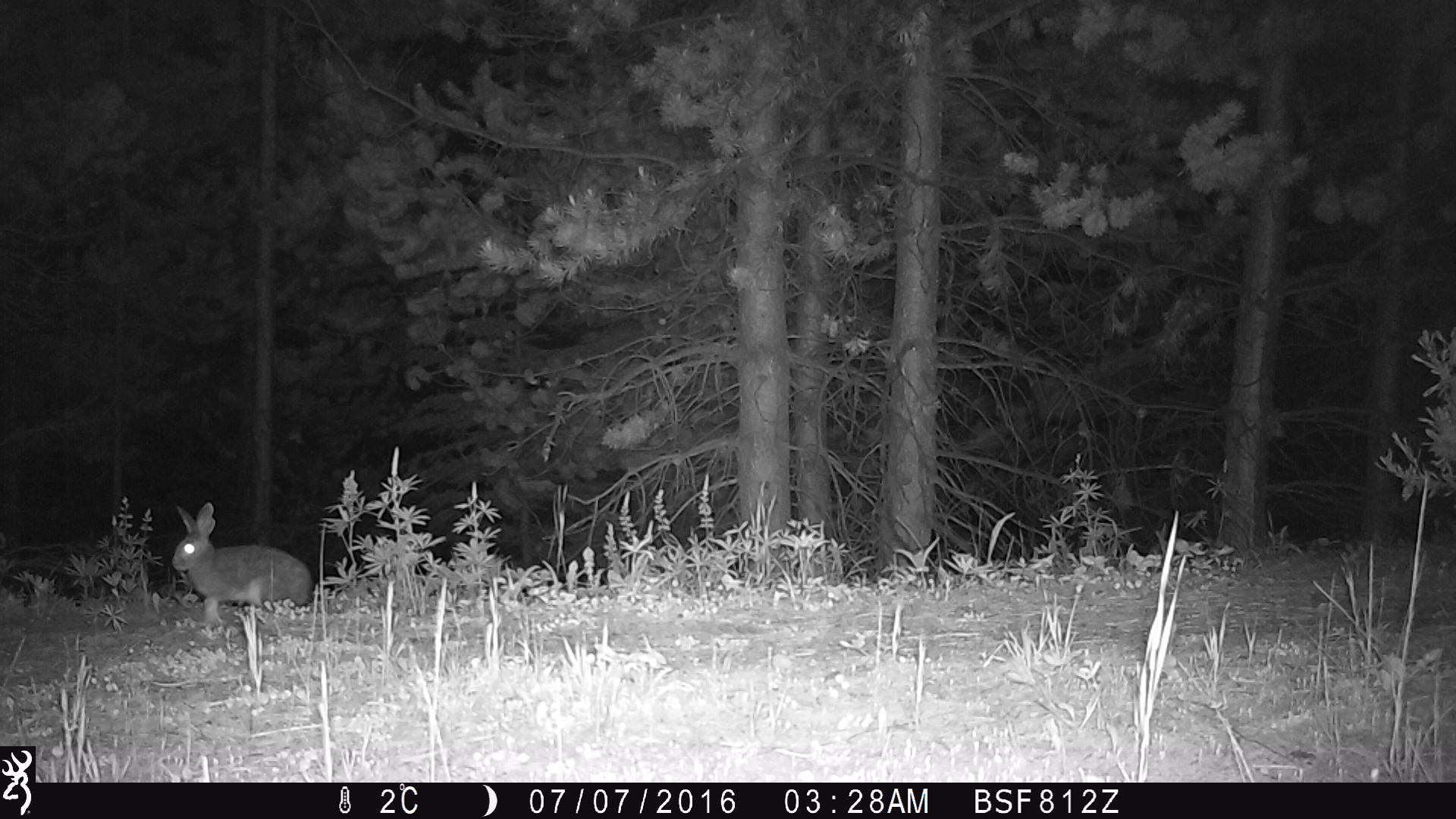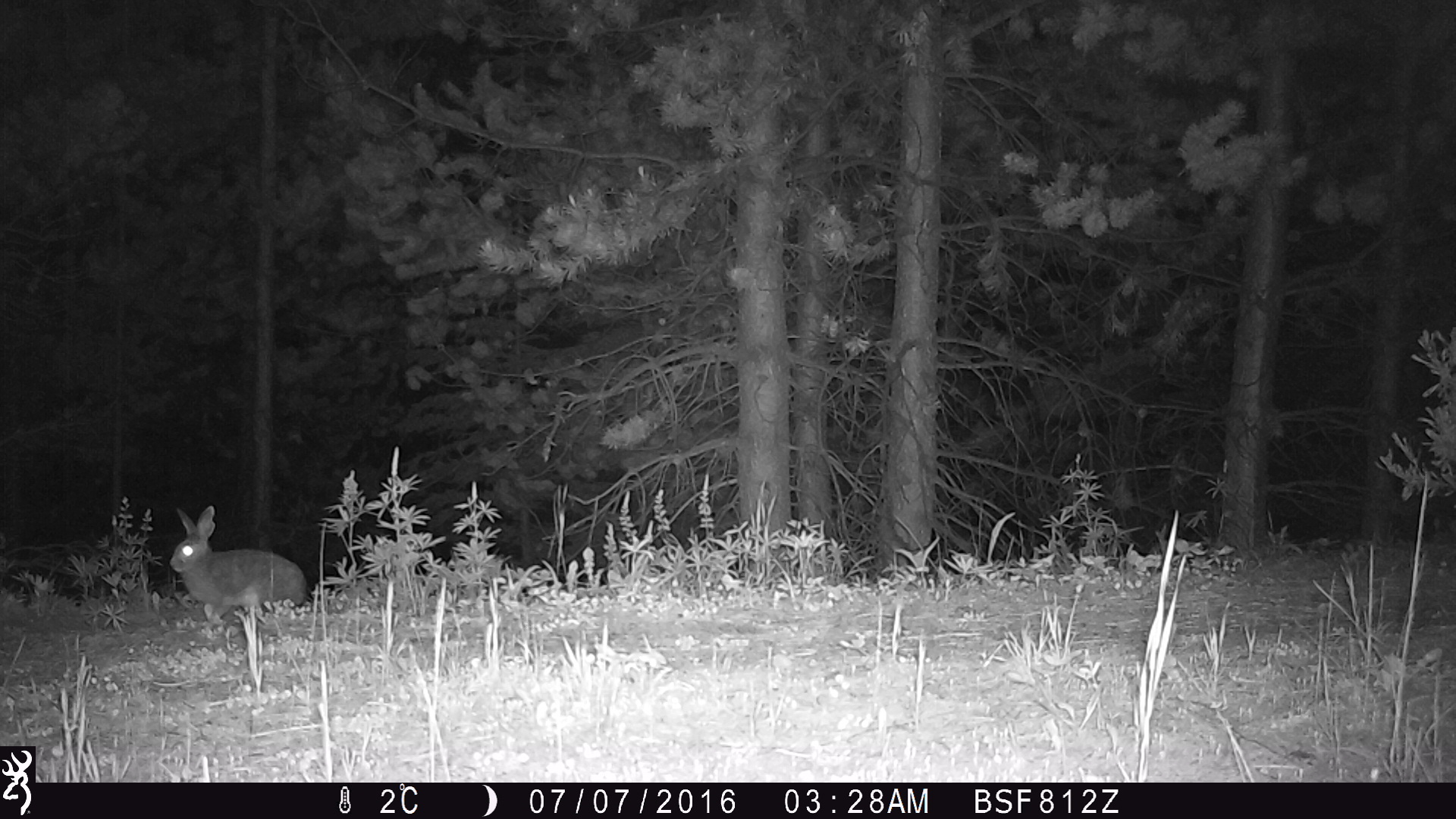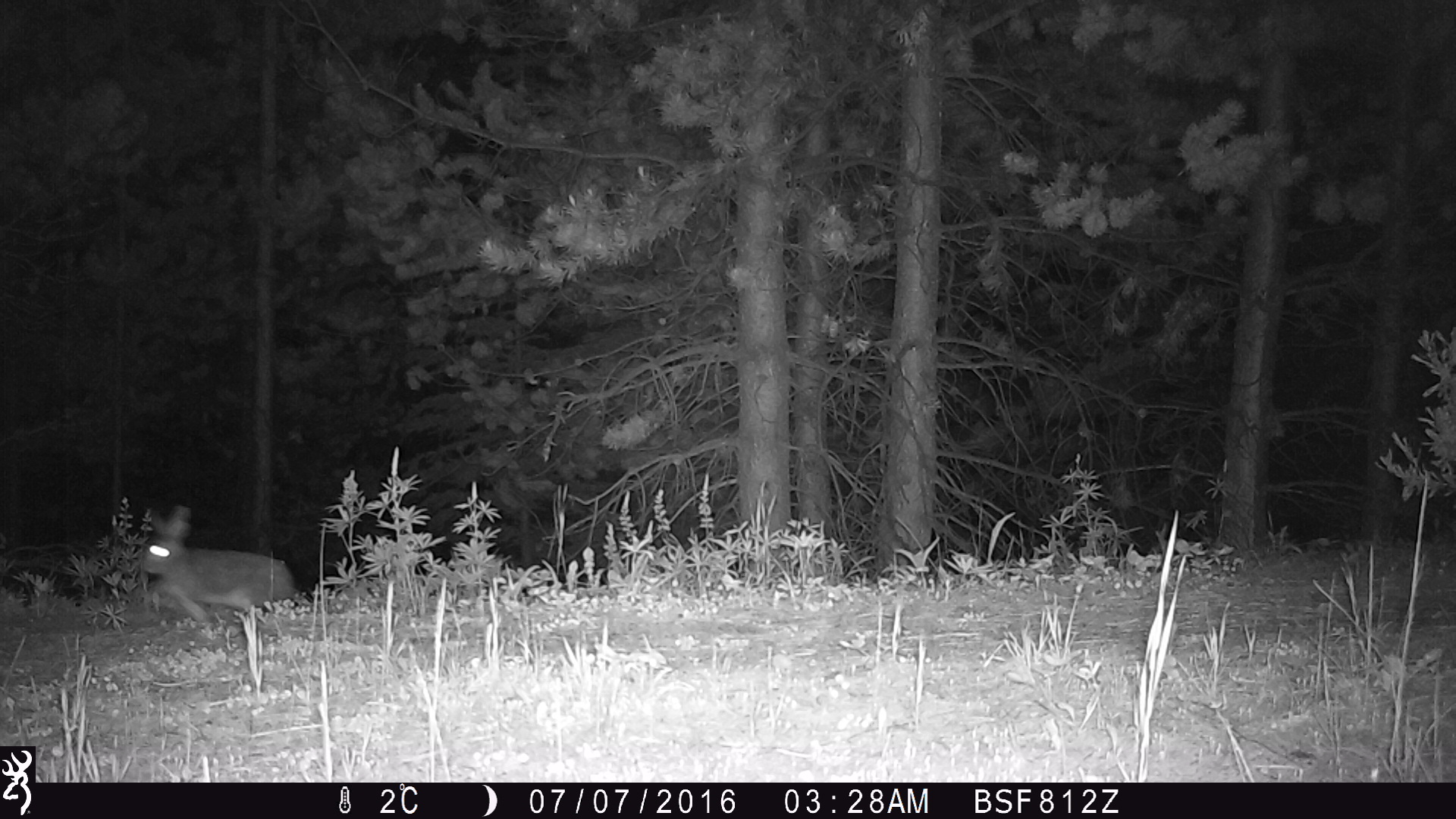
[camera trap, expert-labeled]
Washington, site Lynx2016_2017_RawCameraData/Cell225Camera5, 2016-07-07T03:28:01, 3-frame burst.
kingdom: Animalia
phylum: Chordata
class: Mammalia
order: Lagomorpha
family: Leporidae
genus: Lepus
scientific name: Lepus americanus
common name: snowshoe hare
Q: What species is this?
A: Lepus americanus (snowshoe hare).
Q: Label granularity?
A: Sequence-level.